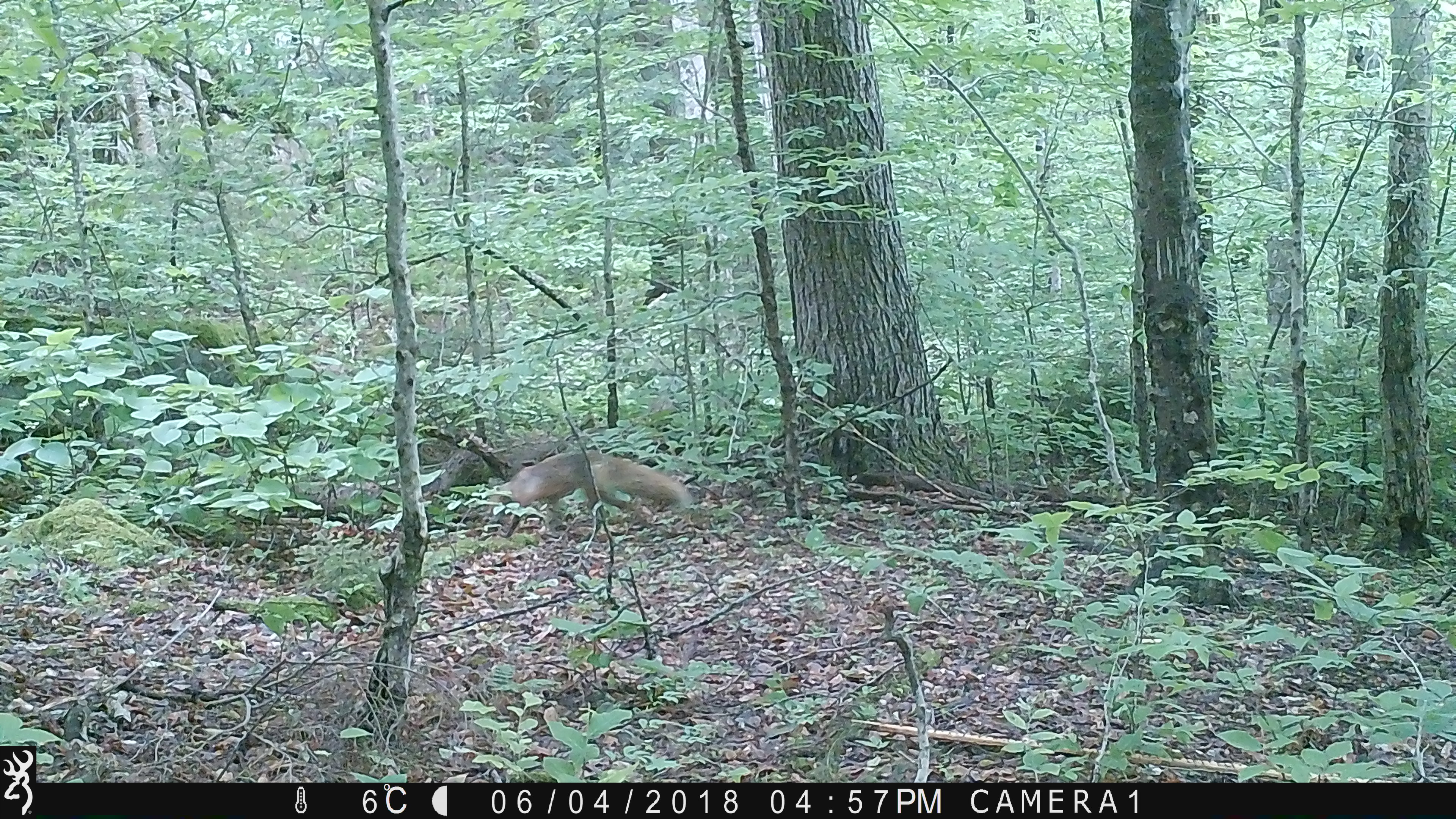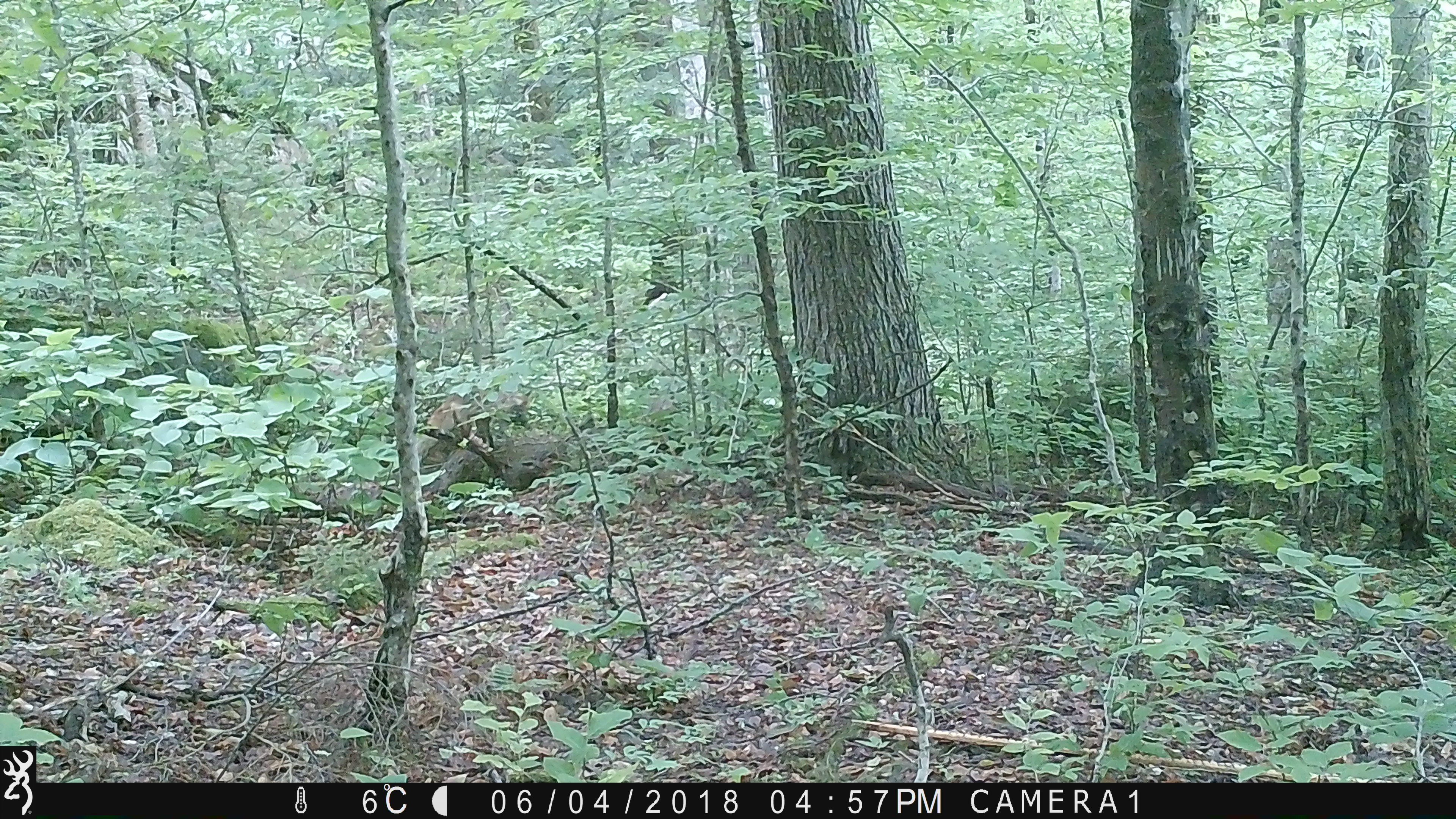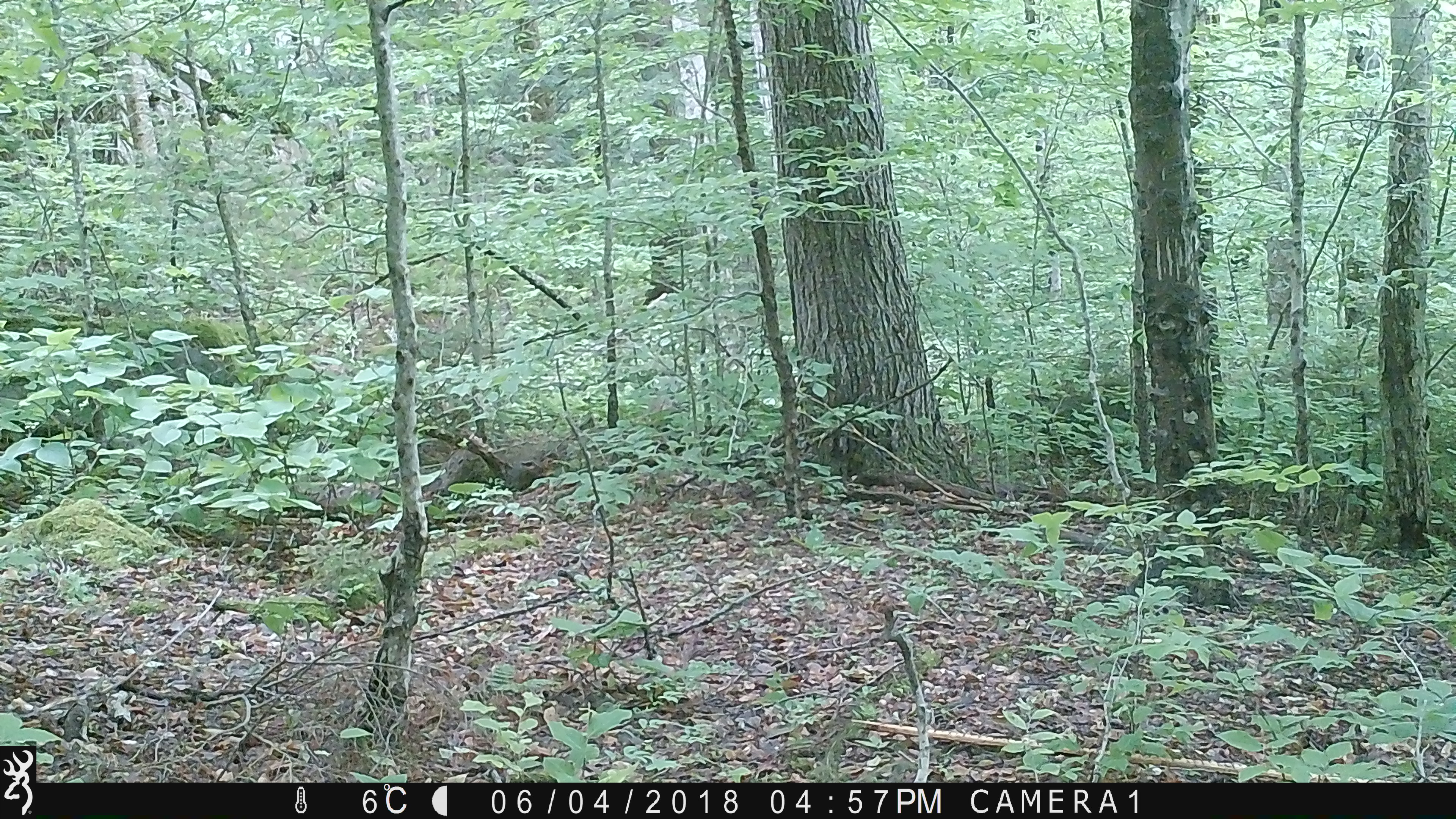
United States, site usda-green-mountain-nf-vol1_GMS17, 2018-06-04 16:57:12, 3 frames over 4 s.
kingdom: Animalia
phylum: Chordata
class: Mammalia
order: Carnivora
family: Canidae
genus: Vulpes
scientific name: Vulpes vulpes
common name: red fox